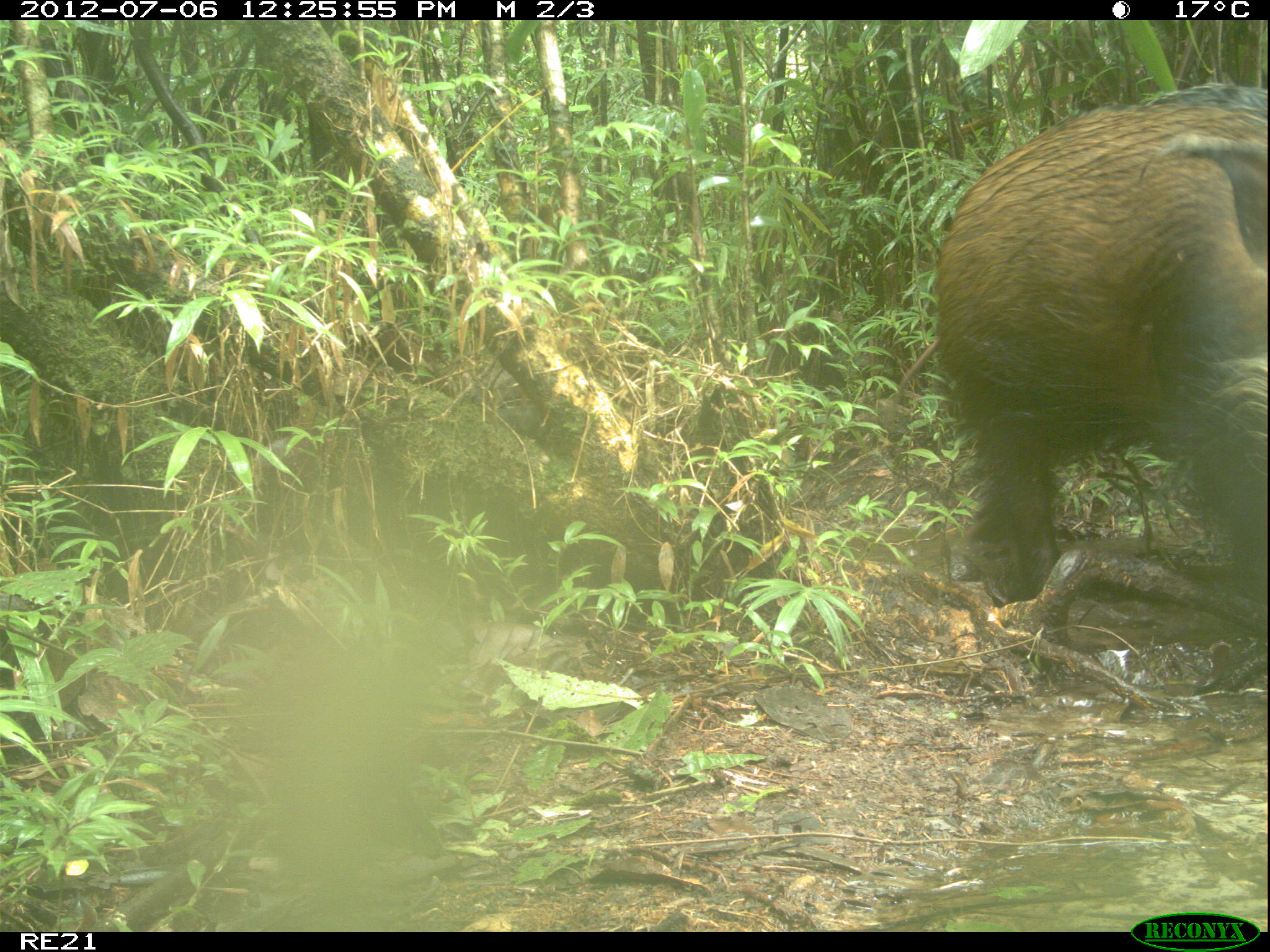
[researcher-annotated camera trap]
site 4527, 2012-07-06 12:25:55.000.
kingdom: Animalia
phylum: Chordata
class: Mammalia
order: Artiodactyla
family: Suidae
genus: Potamochoerus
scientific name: Potamochoerus larvatus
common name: bushpig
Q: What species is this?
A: Potamochoerus larvatus (bushpig).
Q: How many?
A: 1.